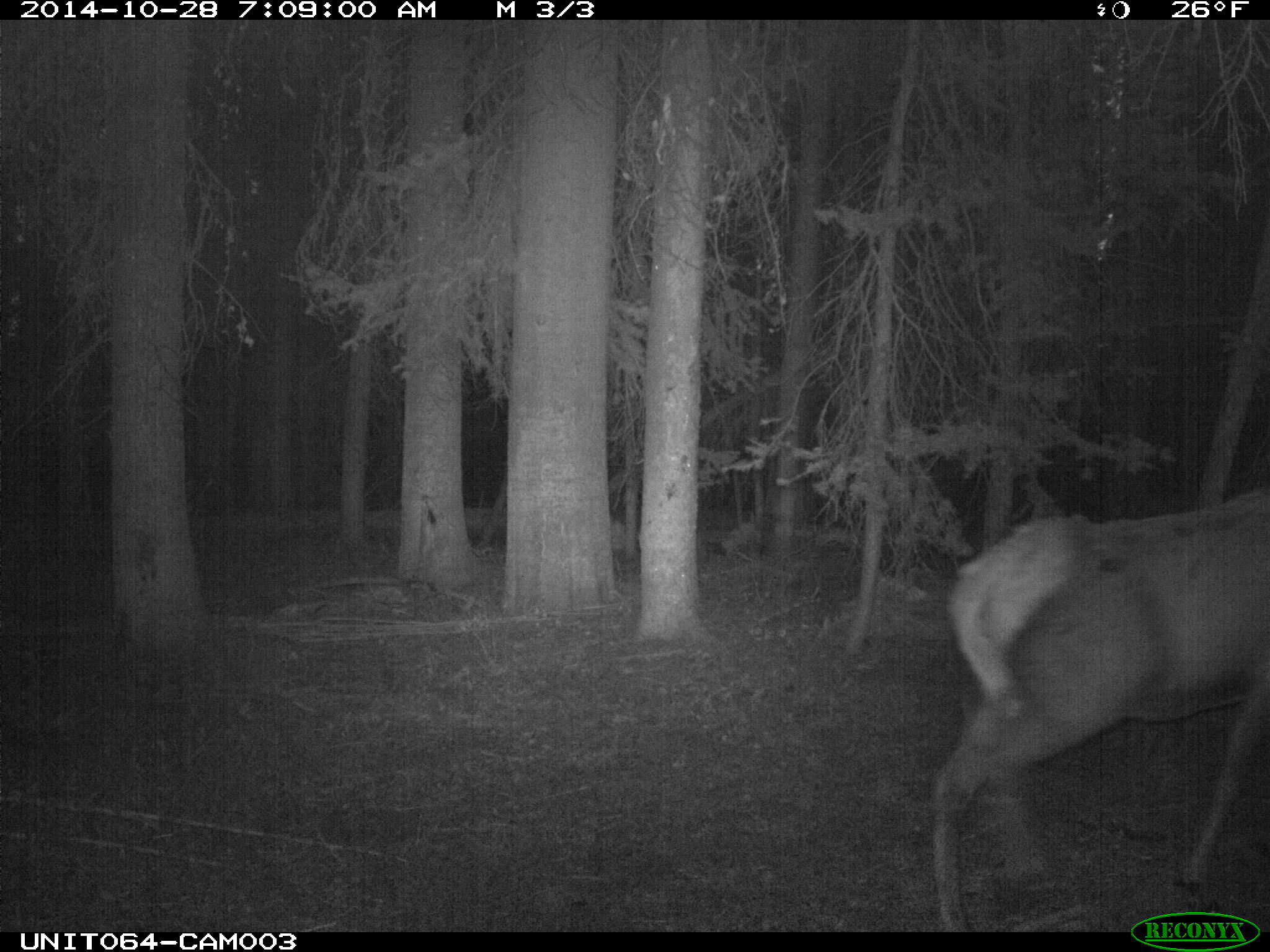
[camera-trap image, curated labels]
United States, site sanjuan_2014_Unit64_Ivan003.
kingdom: Animalia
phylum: Chordata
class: Mammalia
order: Artiodactyla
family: Cervidae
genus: Cervus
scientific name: Cervus elaphus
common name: red deer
Cervus elaphus (red deer).